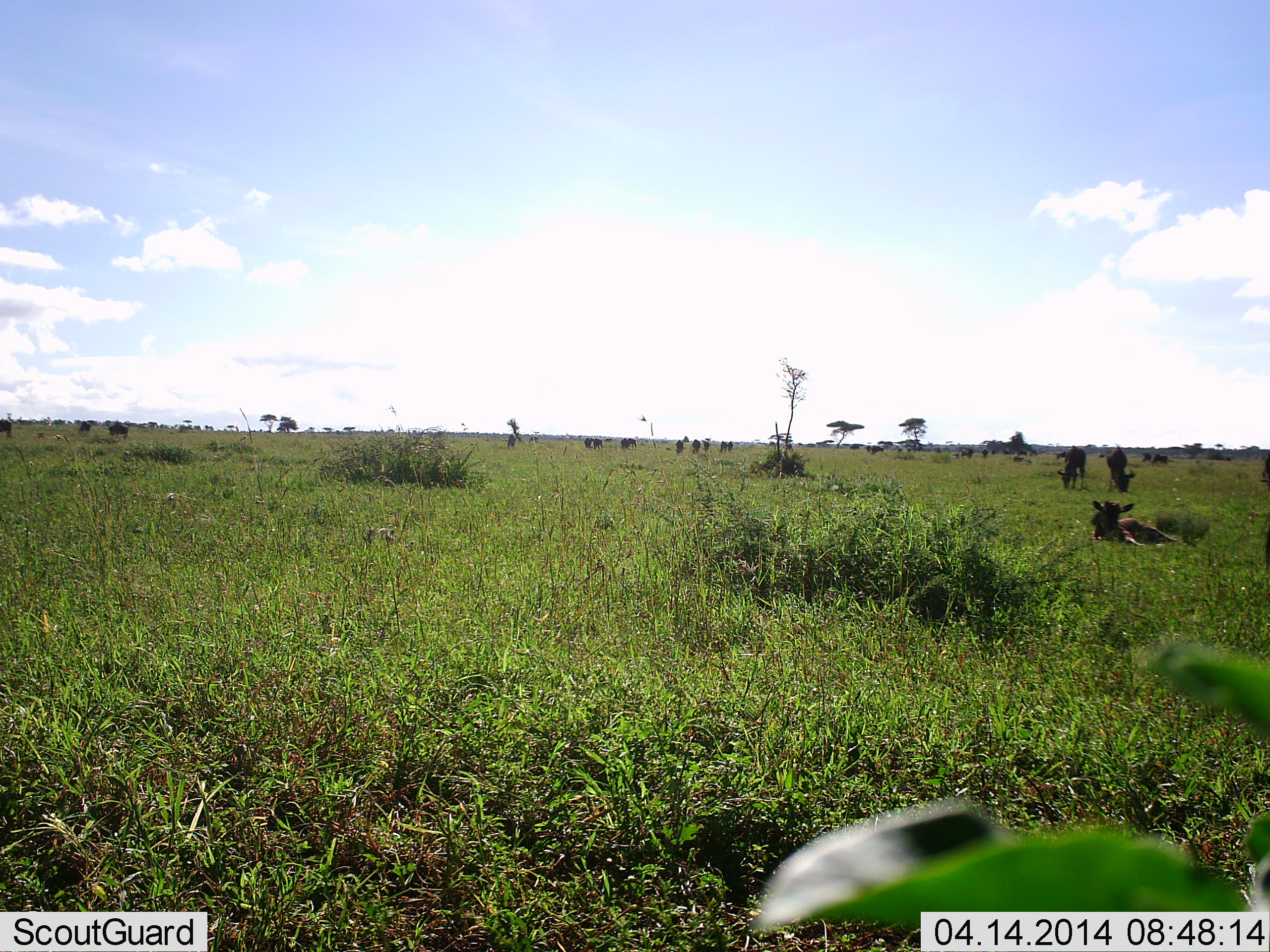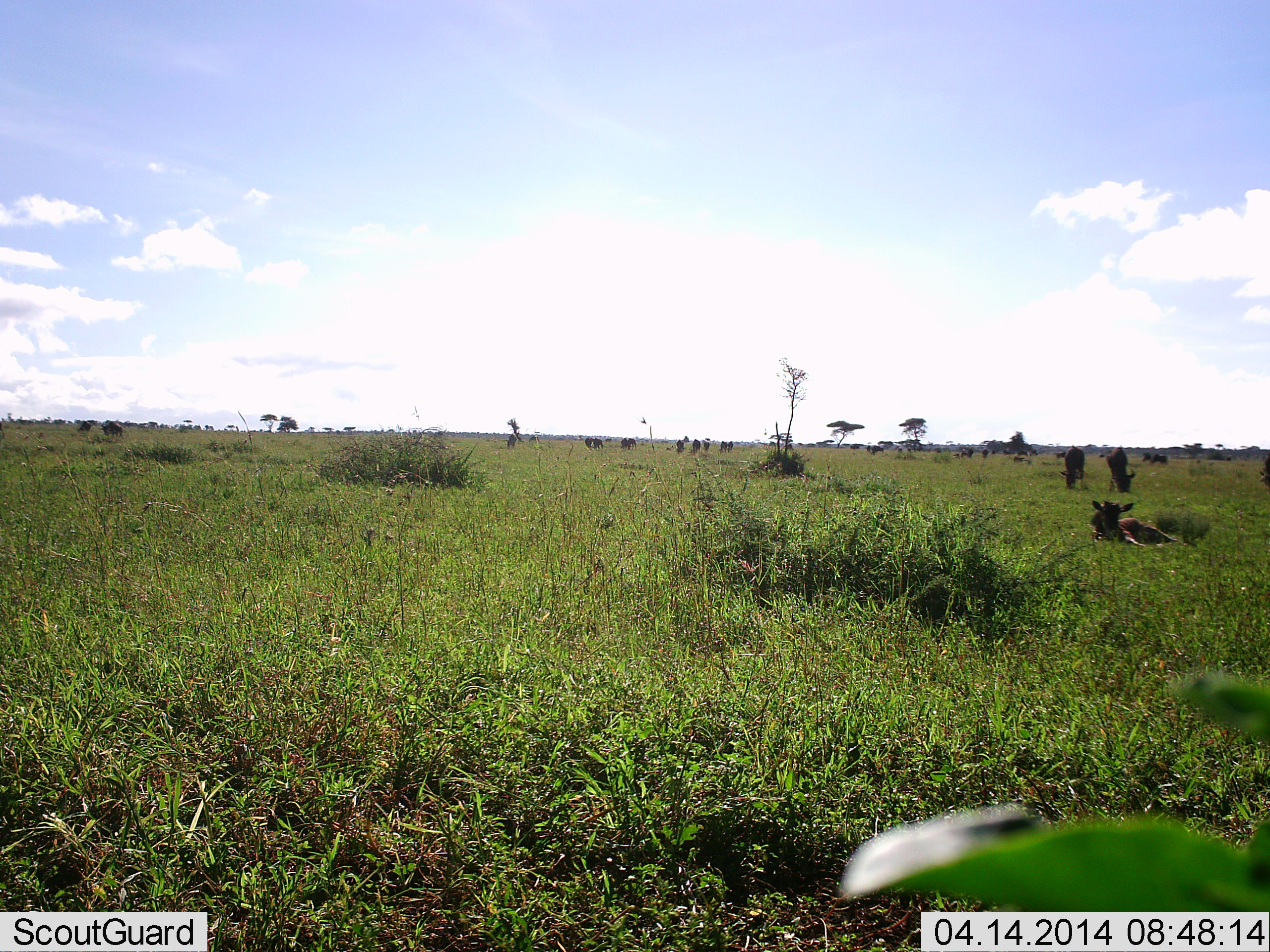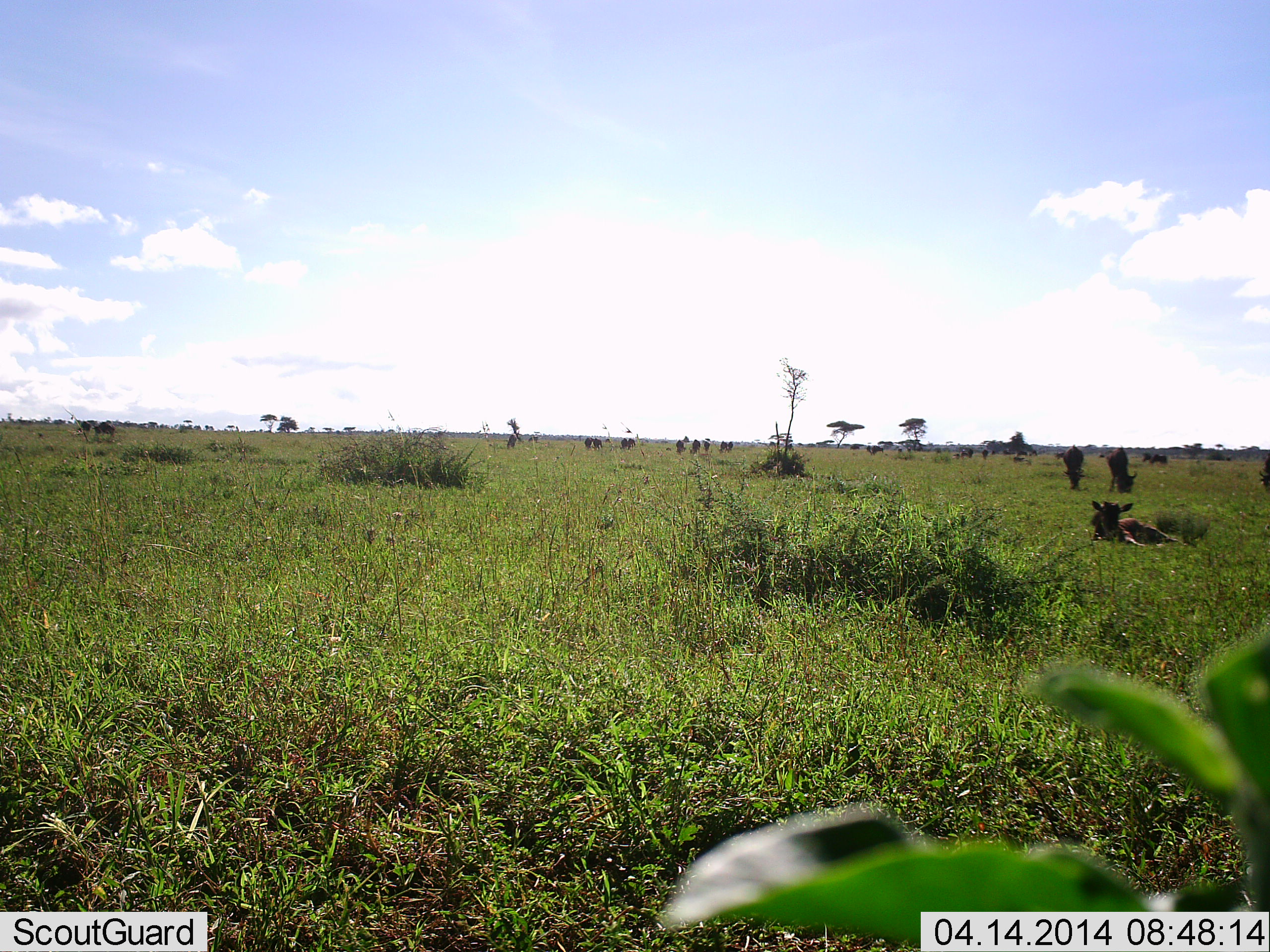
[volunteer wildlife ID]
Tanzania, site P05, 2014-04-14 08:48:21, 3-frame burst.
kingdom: Animalia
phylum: Chordata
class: Mammalia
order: Artiodactyla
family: Bovidae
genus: Connochaetes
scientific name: Connochaetes taurinus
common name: blue wildebeest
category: wildebeest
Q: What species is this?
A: Wildebeest (blue wildebeest) (Connochaetes taurinus).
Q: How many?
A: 11-50.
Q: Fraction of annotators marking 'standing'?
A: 40%.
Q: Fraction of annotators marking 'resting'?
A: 100%.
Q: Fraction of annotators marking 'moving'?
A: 20%.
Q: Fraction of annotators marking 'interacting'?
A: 0%.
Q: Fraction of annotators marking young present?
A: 30%.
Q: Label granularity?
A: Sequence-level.